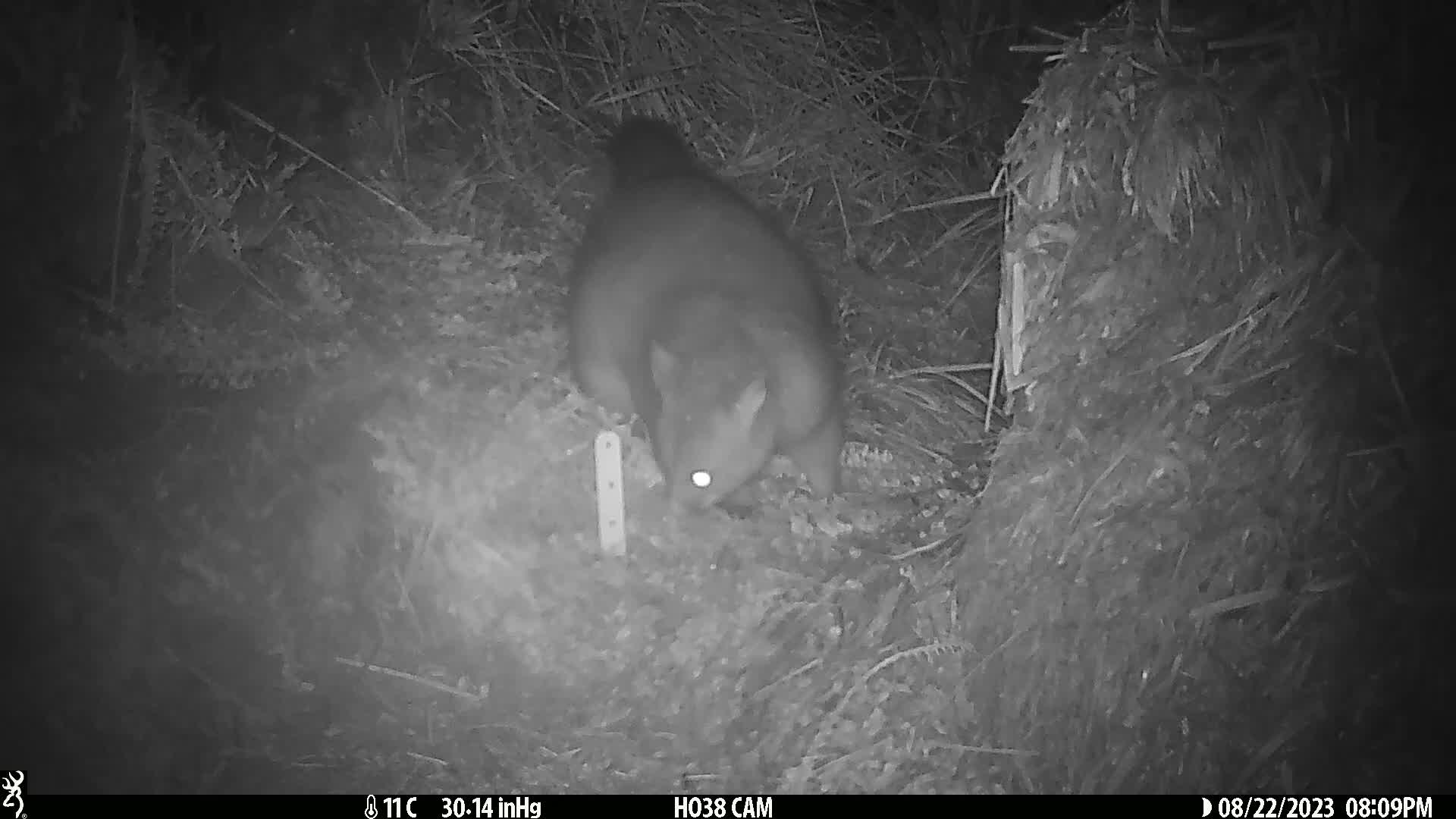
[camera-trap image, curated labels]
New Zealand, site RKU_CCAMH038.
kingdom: Animalia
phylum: Chordata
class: Mammalia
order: Diprotodontia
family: Phalangeridae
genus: Trichosurus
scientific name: Trichosurus vulpecula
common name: common brushtail possum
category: possum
Possum (common brushtail possum) (Trichosurus vulpecula).